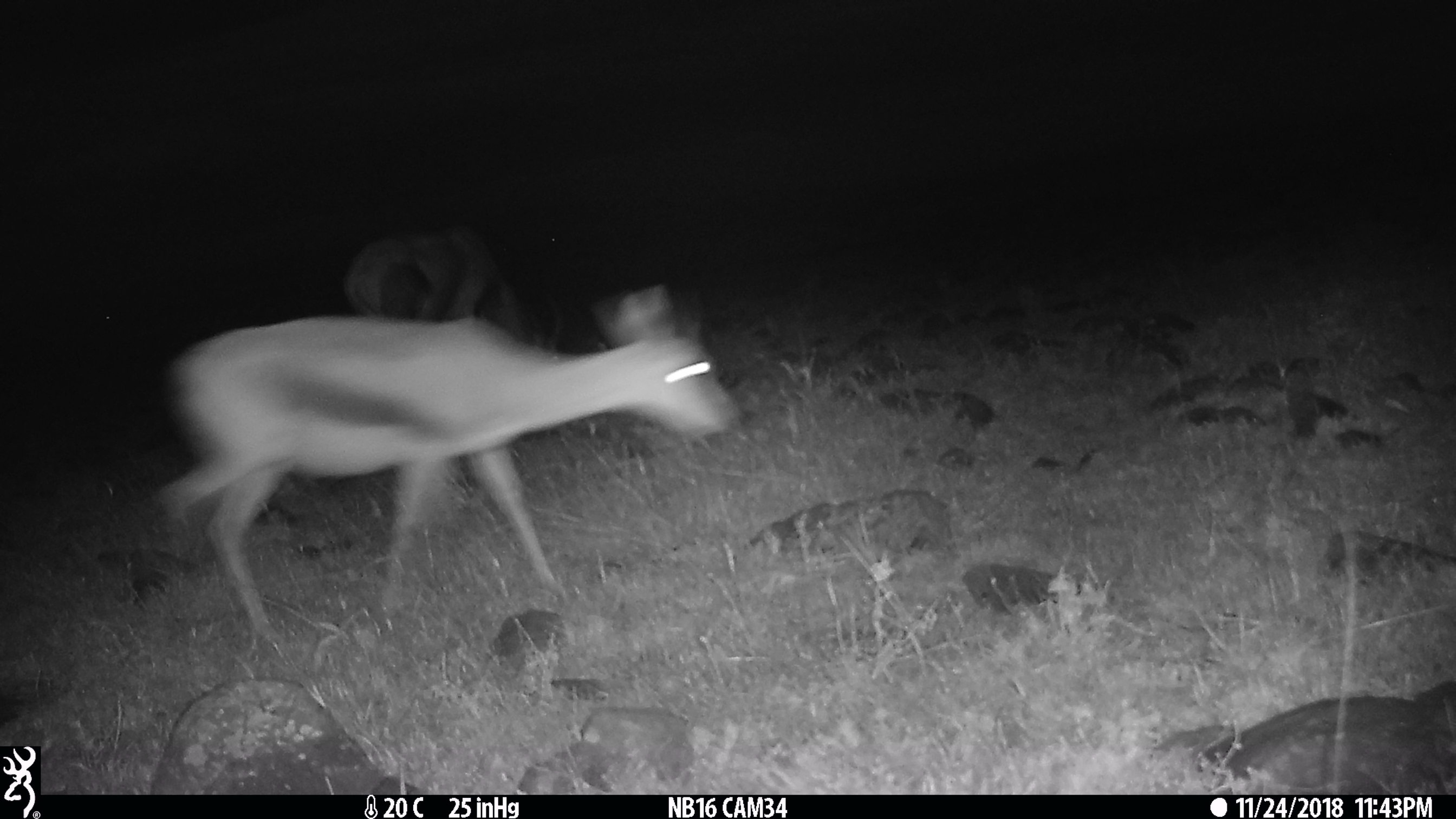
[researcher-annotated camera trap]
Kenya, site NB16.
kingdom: Animalia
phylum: Chordata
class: Mammalia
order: Artiodactyla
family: Bovidae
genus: Eudorcas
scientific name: Eudorcas thomsonii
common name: thomon's gazelle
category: gazelle thomsons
Gazelle thomsons (thomon's gazelle) (Eudorcas thomsonii).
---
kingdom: Animalia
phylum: Chordata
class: Mammalia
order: Artiodactyla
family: Bovidae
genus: Damaliscus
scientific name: Damaliscus lunatus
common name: topi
Topi (Damaliscus lunatus).